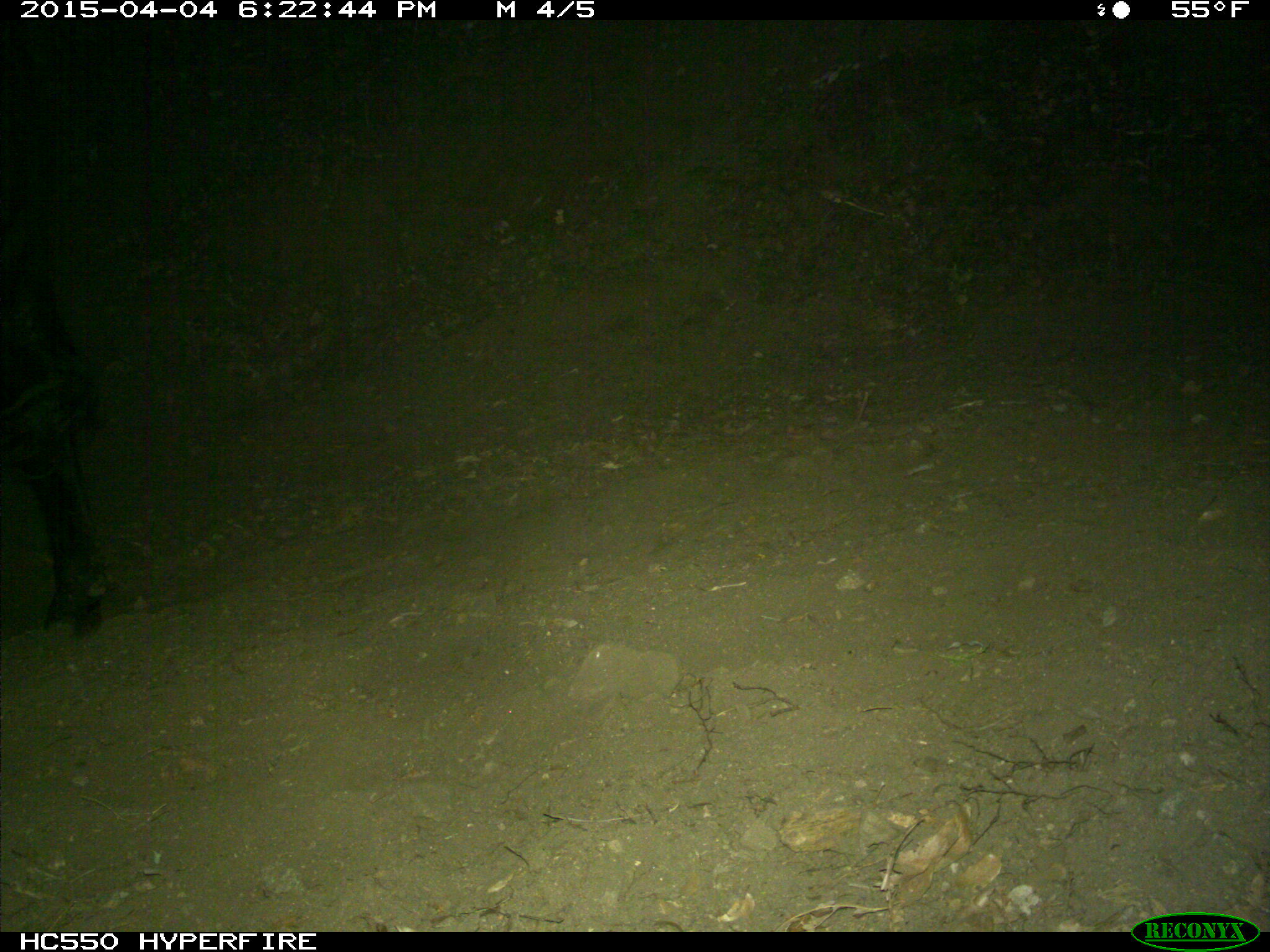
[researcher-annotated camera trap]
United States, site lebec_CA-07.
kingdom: Animalia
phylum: Chordata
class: Mammalia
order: Artiodactyla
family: Bovidae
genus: Bos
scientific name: Bos taurus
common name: domestic cow